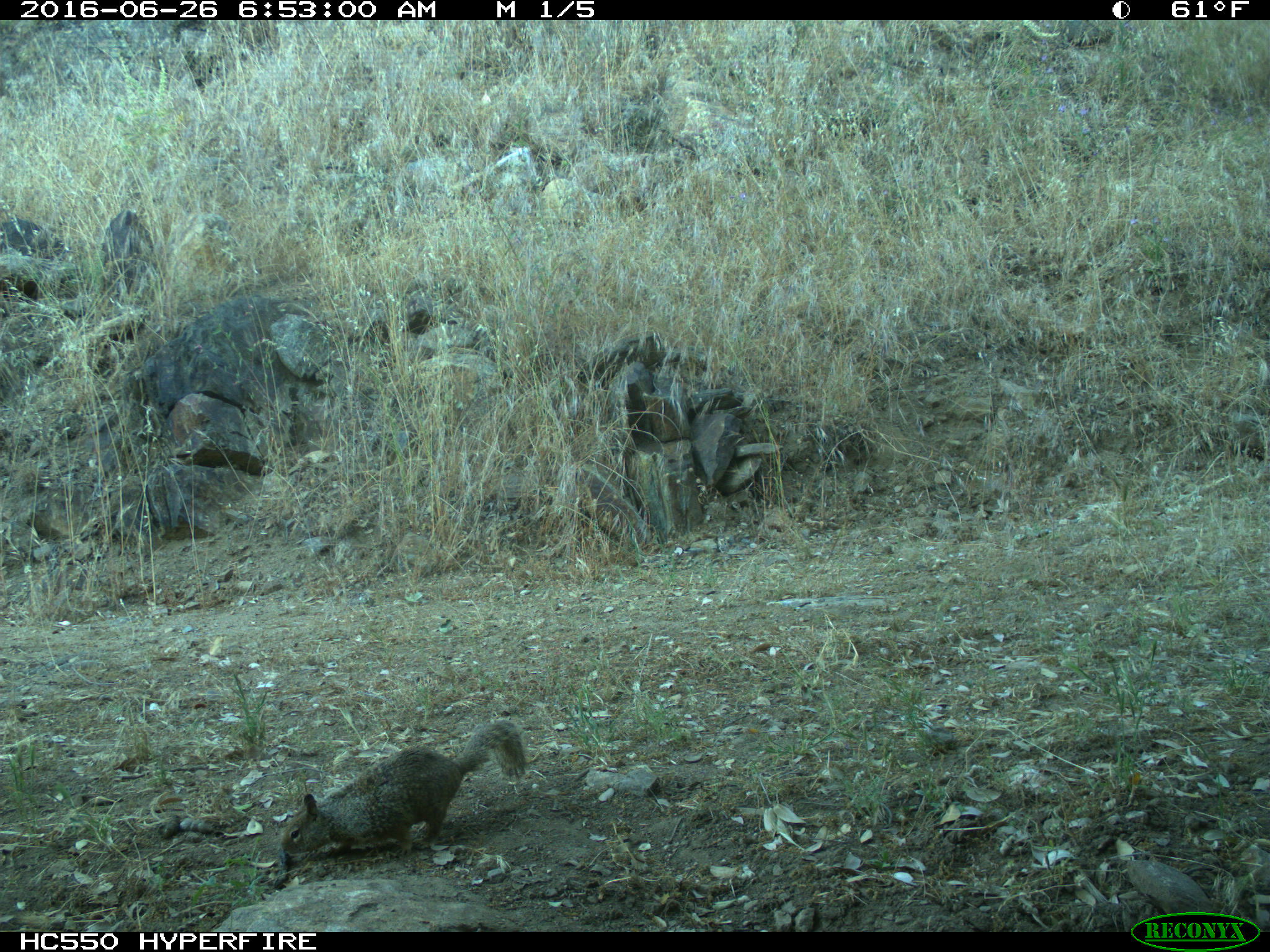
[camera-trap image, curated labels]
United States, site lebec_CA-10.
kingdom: Animalia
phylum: Chordata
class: Mammalia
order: Rodentia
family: Sciuridae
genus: Otospermophilus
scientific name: Otospermophilus beecheyi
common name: california ground squirrel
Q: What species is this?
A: Otospermophilus beecheyi (california ground squirrel).